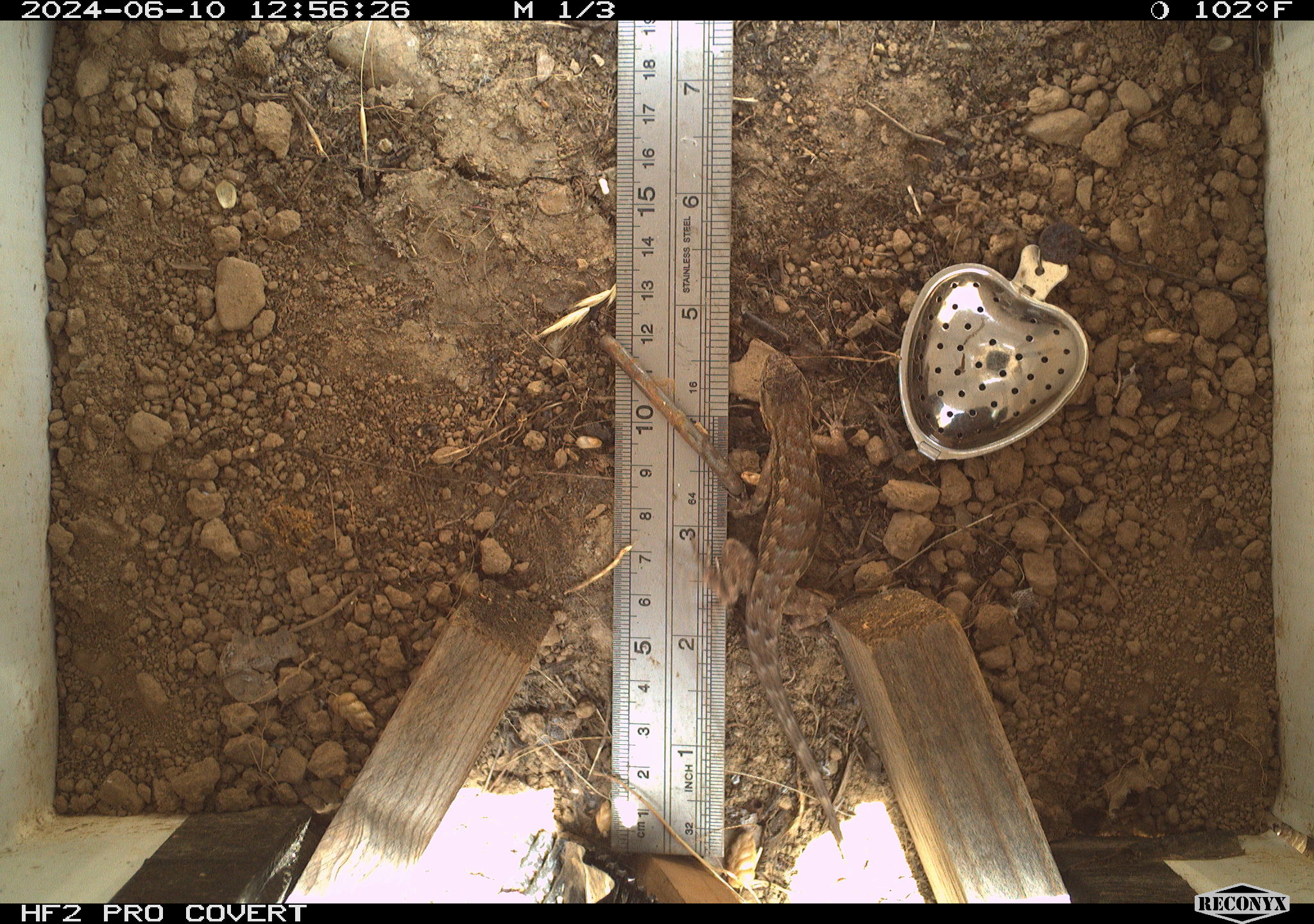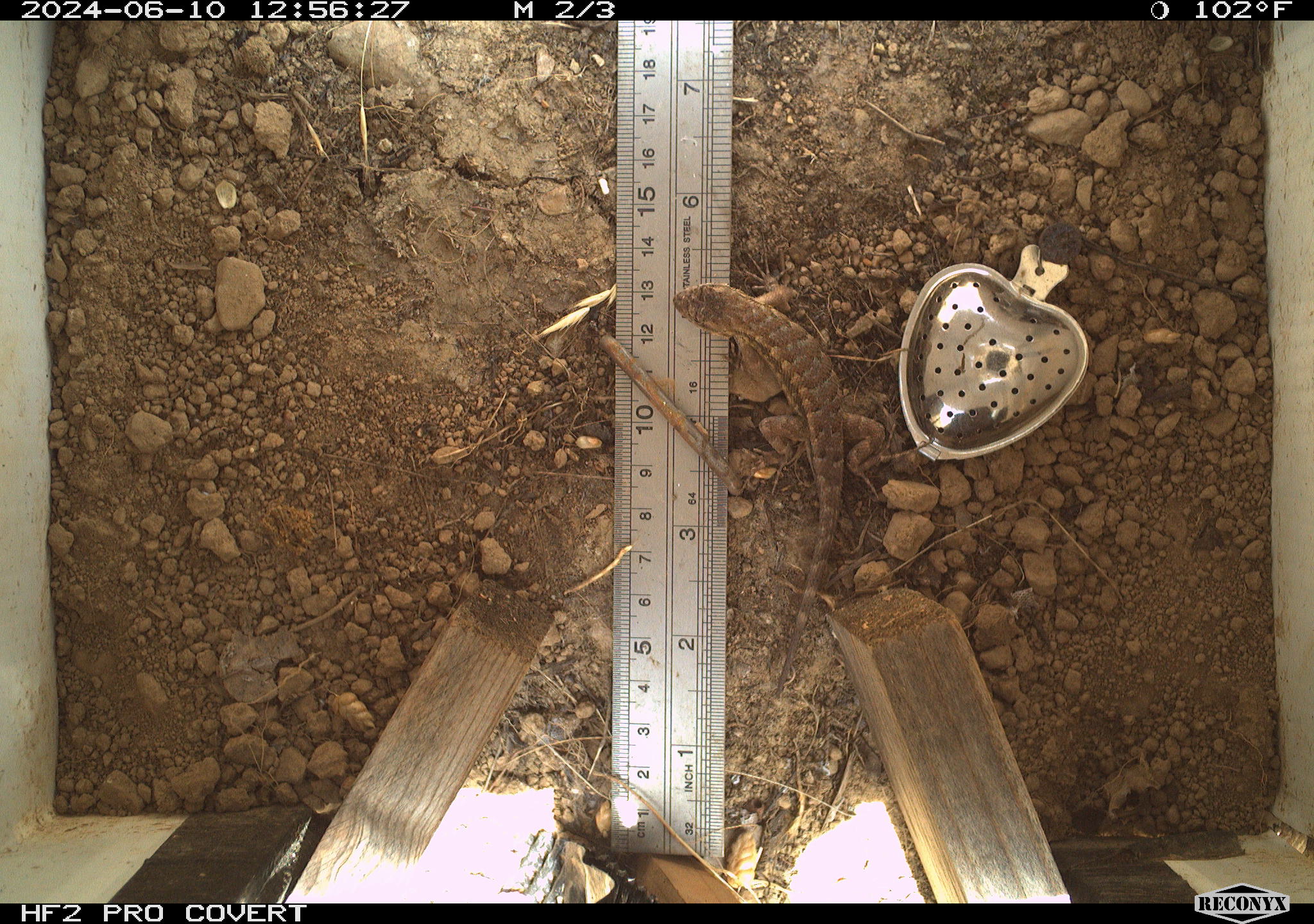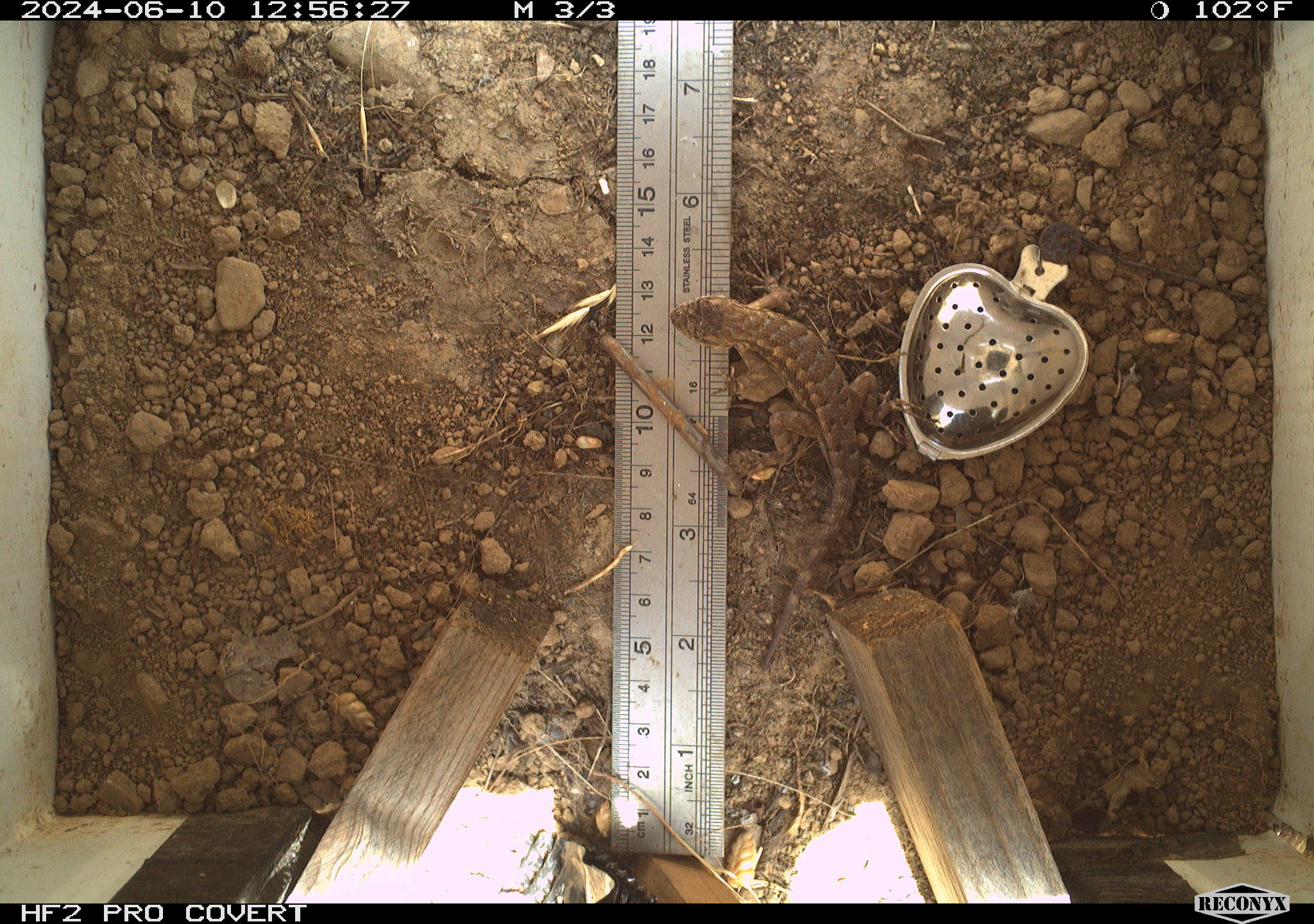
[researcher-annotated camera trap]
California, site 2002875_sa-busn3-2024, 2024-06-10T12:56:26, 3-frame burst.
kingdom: Animalia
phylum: Chordata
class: Reptilia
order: Squamata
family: Phrynosomatidae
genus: Sceloporus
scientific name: Sceloporus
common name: spiny lizards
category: sceloporus species